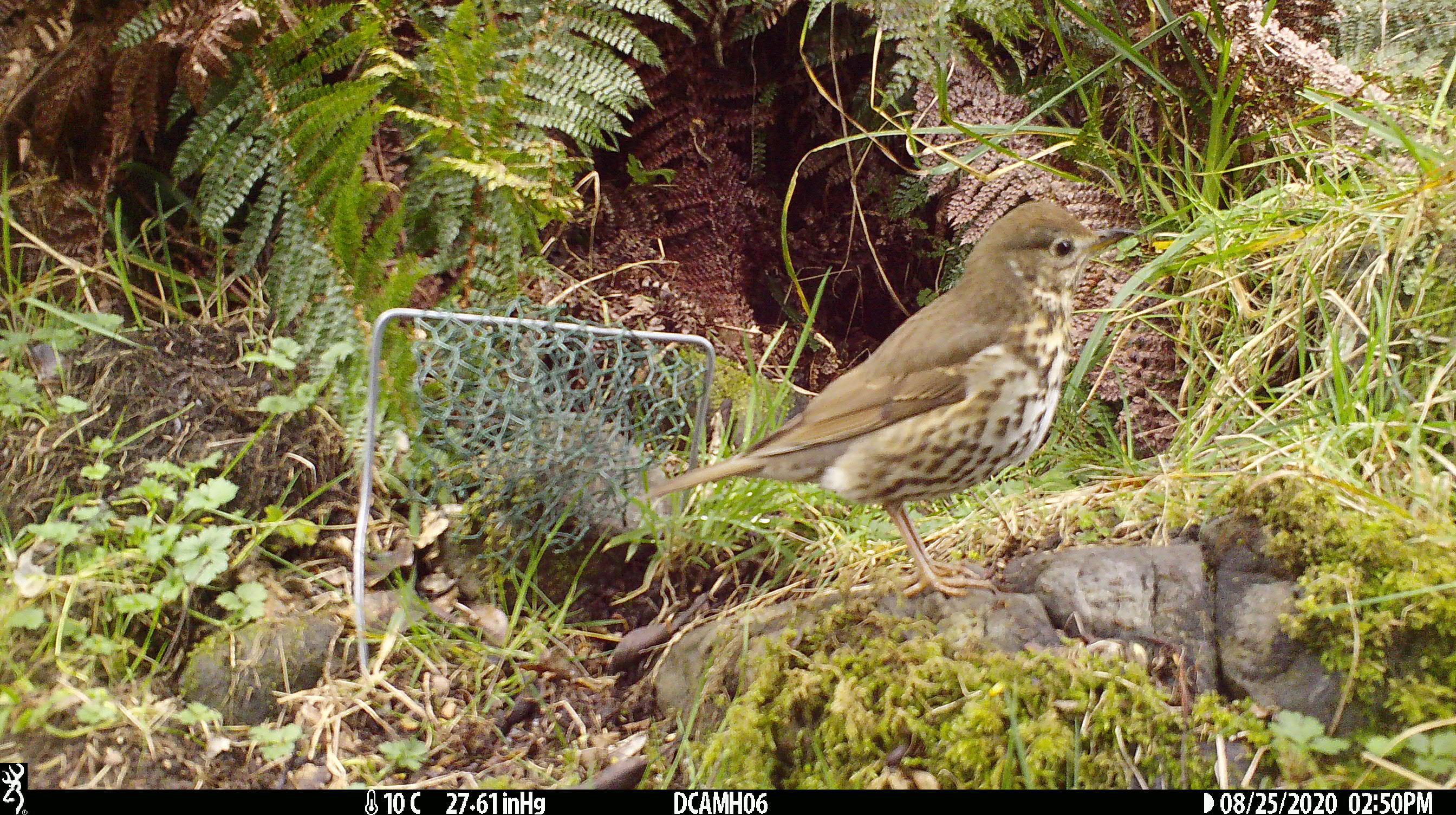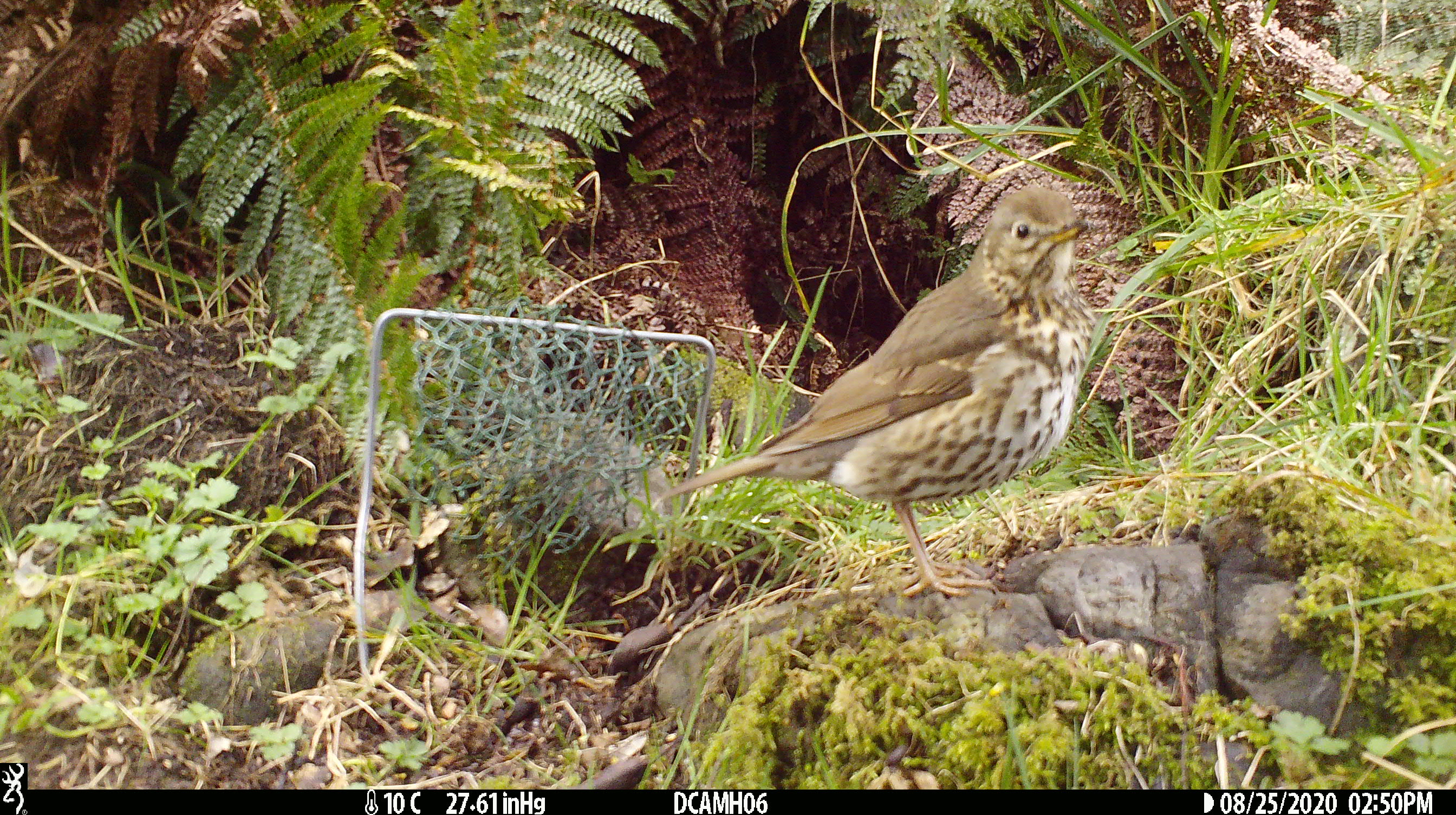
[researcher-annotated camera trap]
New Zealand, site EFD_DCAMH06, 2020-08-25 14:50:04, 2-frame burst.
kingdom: Animalia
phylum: Chordata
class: Aves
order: Passeriformes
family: Turdidae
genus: Turdus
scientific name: Turdus philomelos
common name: song thrush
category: thrush